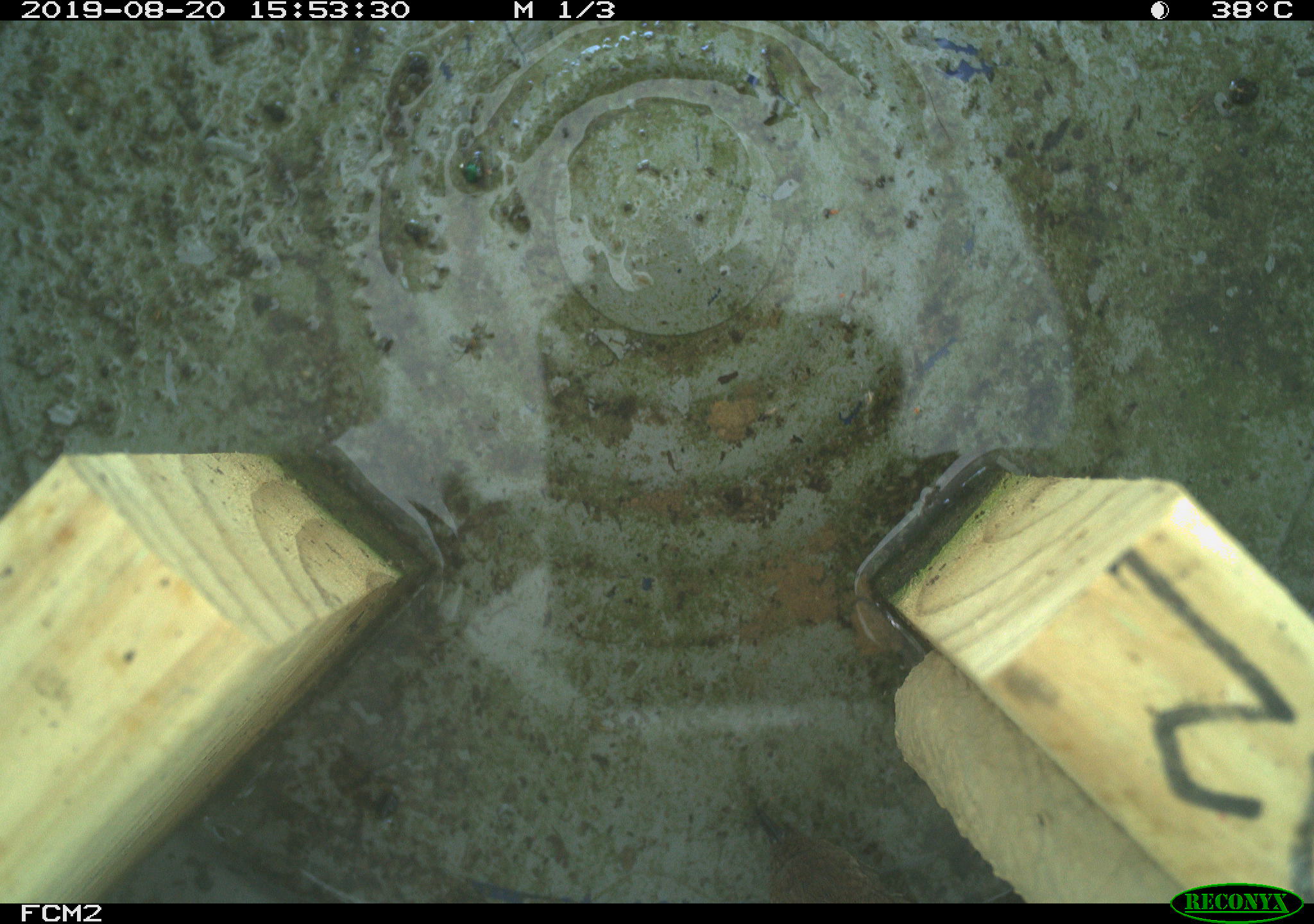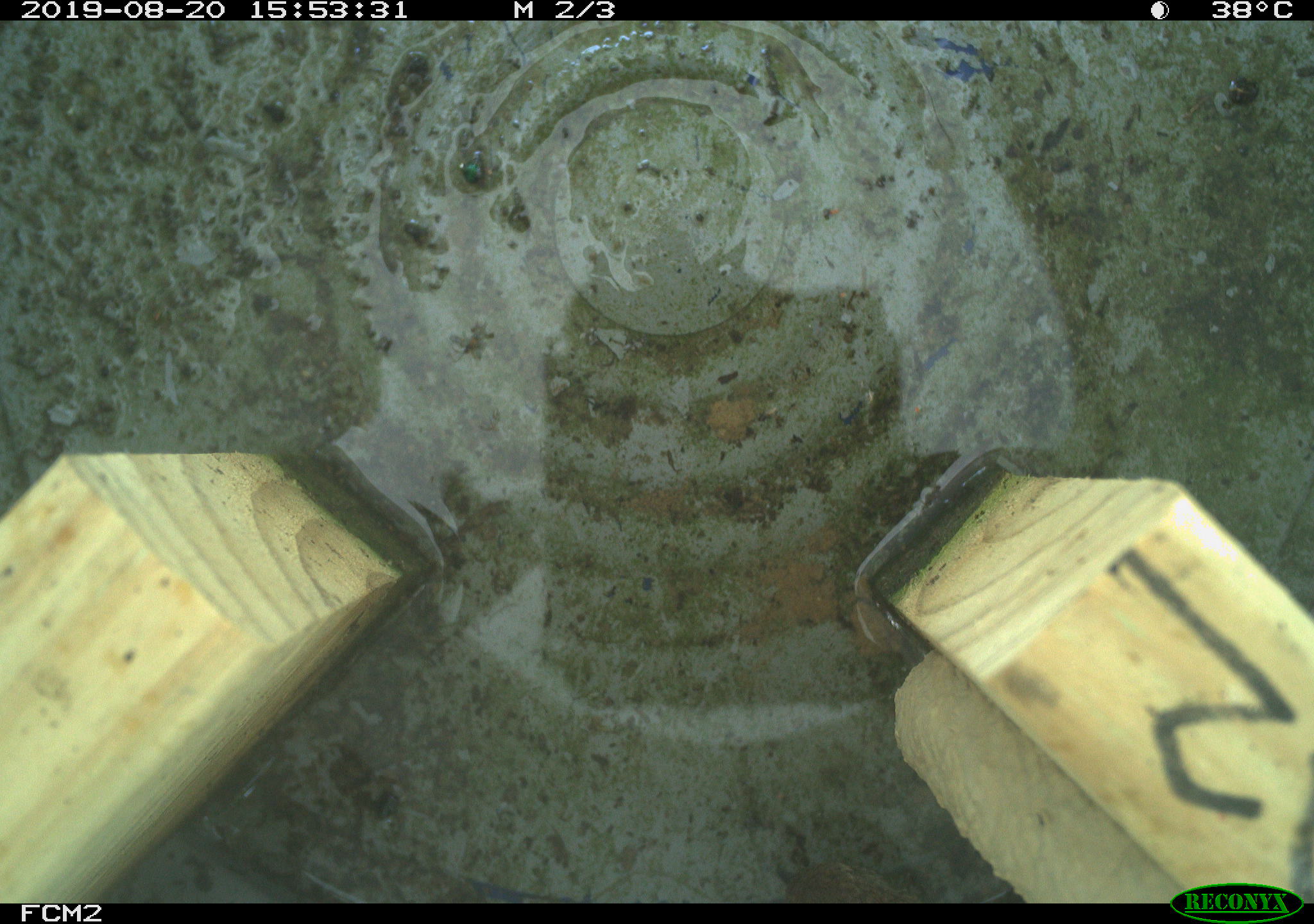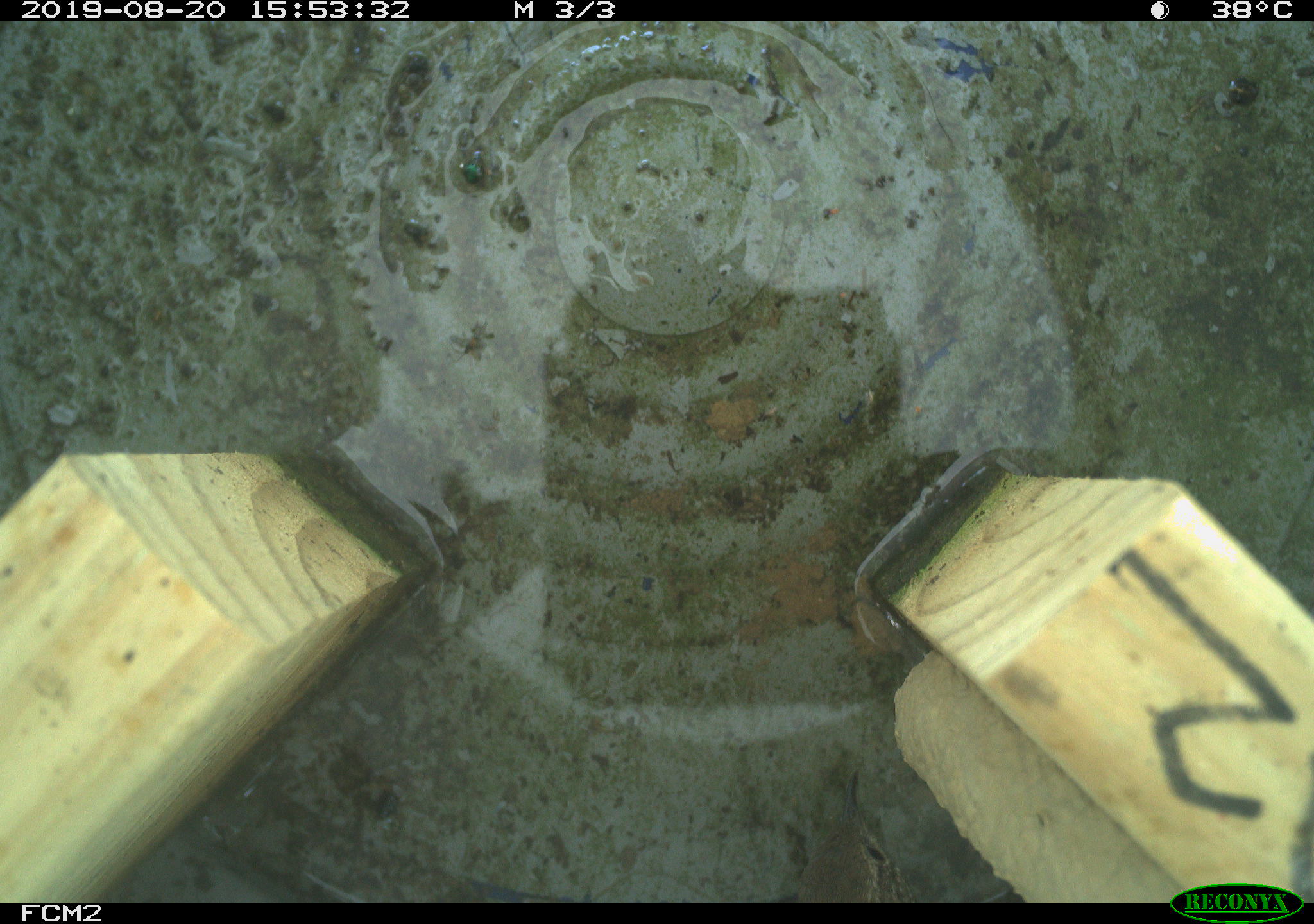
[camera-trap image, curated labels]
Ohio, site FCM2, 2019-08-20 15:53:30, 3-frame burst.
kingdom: Animalia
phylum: Chordata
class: Aves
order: Passeriformes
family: Troglodytidae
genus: Troglodytes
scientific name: Troglodytes aedon aedon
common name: northern house wren